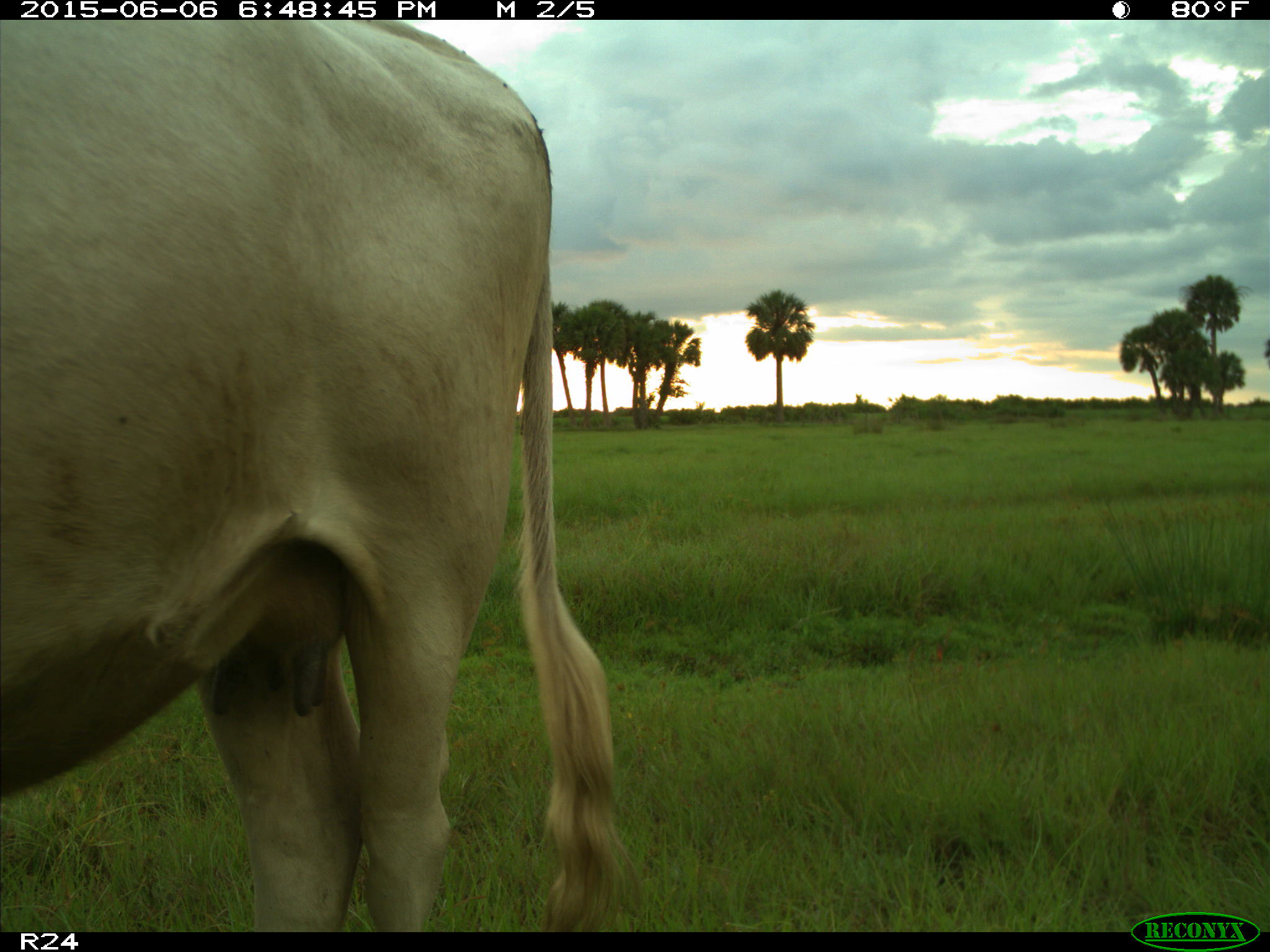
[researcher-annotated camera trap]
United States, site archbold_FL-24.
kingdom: Animalia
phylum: Chordata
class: Mammalia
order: Artiodactyla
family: Bovidae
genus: Bos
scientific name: Bos taurus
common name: domestic cow